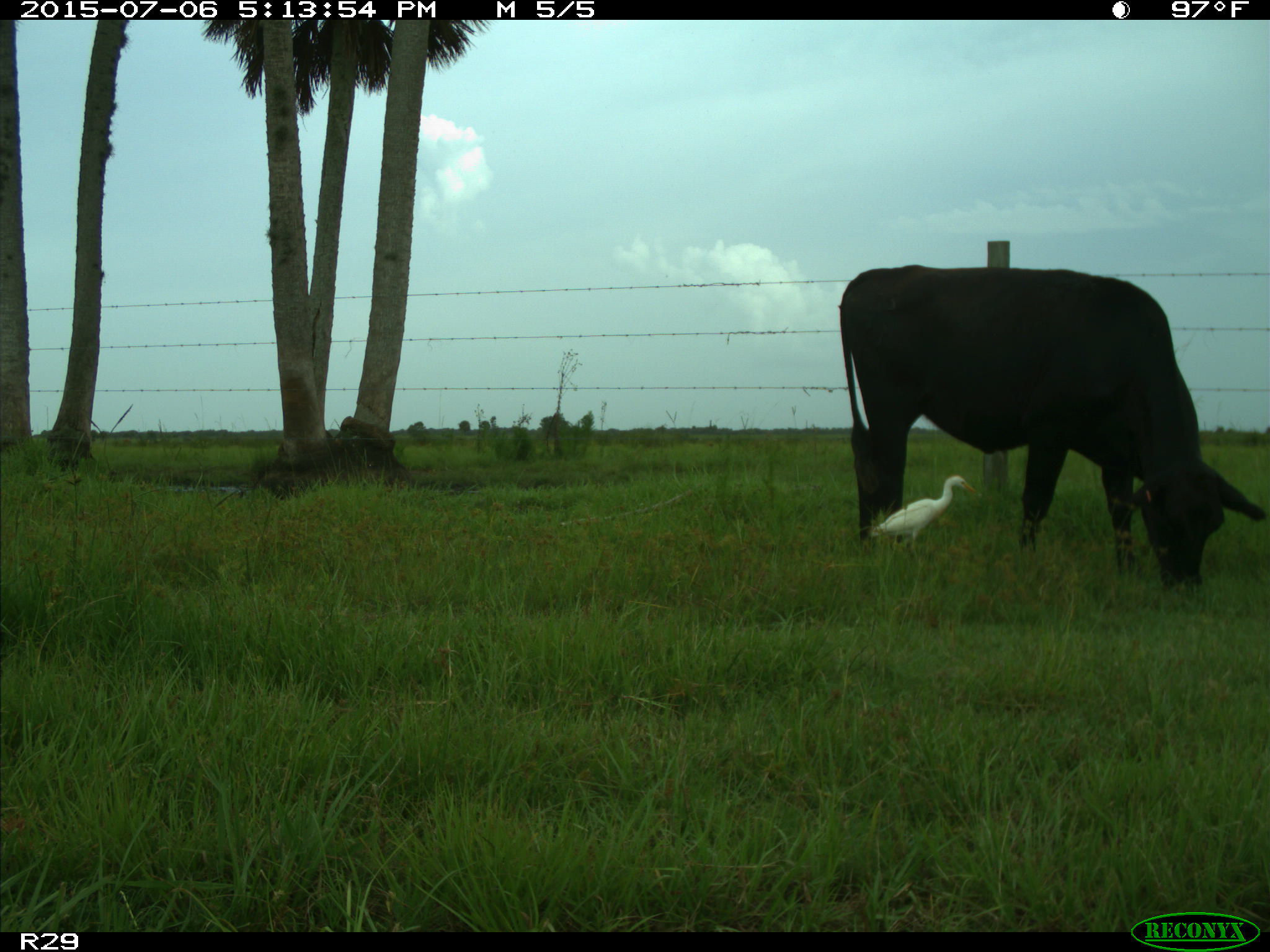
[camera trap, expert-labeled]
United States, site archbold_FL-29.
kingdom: Animalia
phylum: Chordata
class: Mammalia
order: Artiodactyla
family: Bovidae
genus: Bos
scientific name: Bos taurus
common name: domestic cow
Bos taurus (domestic cow).